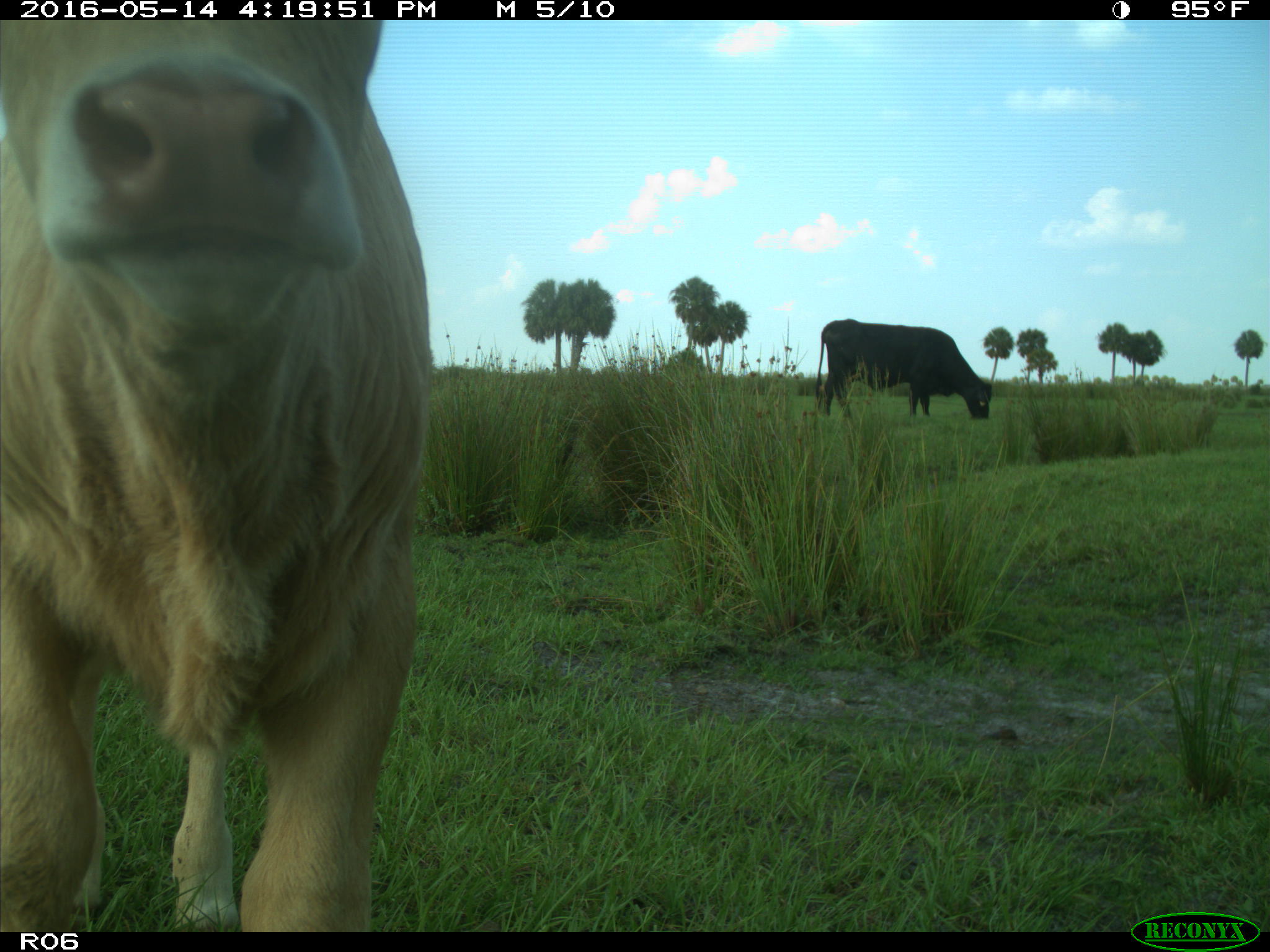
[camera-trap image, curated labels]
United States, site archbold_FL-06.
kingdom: Animalia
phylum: Chordata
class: Mammalia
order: Artiodactyla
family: Bovidae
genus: Bos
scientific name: Bos taurus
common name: domestic cow